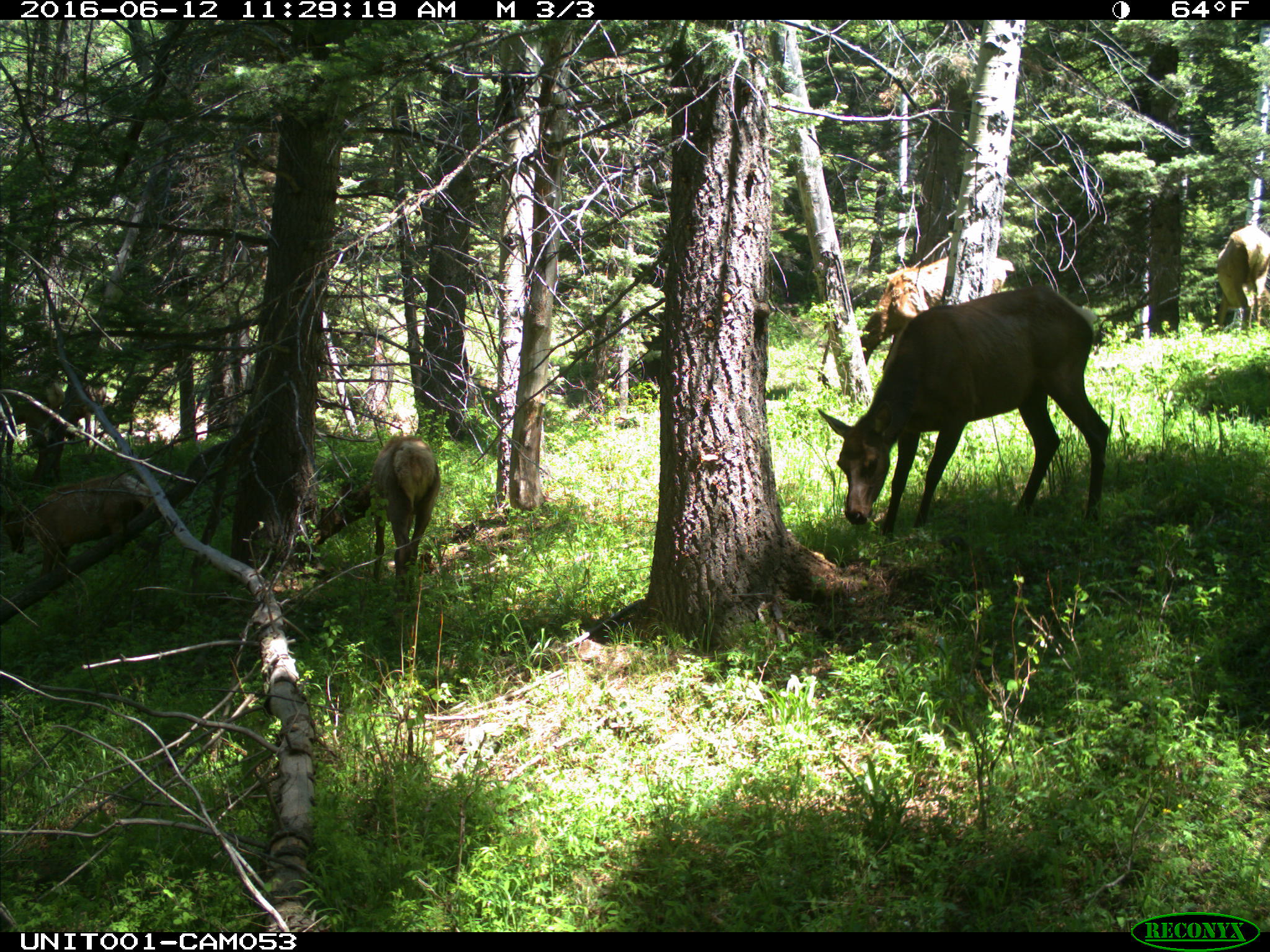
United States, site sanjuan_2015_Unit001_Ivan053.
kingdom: Animalia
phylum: Chordata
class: Mammalia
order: Artiodactyla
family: Cervidae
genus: Cervus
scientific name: Cervus elaphus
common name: red deer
Cervus elaphus (red deer).